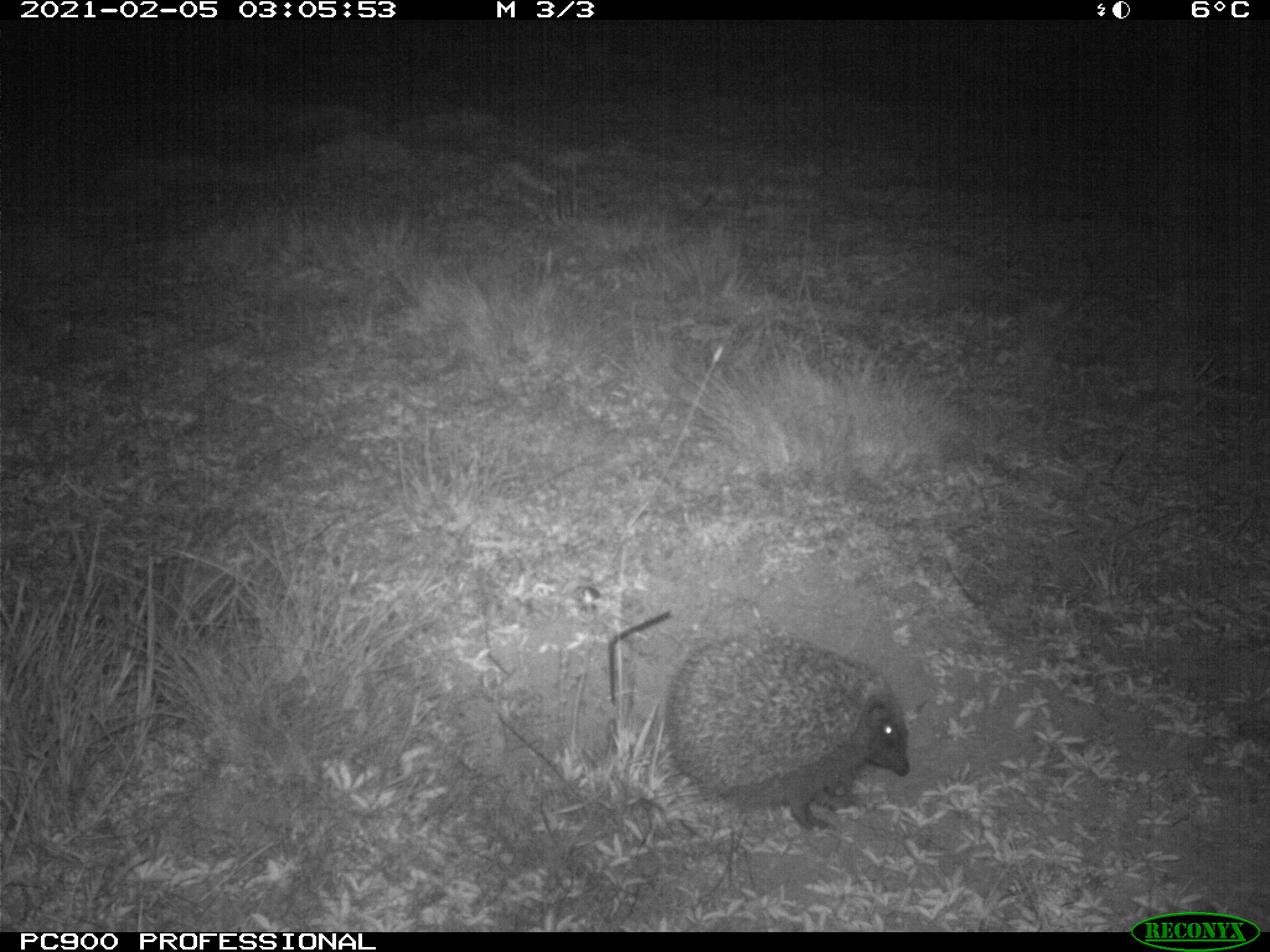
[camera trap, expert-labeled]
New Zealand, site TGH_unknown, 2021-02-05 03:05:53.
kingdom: Animalia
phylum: Chordata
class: Mammalia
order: Eulipotyphla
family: Erinaceidae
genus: Erinaceus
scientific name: Erinaceus europaeus europaeus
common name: european hedgehog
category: hedgehog